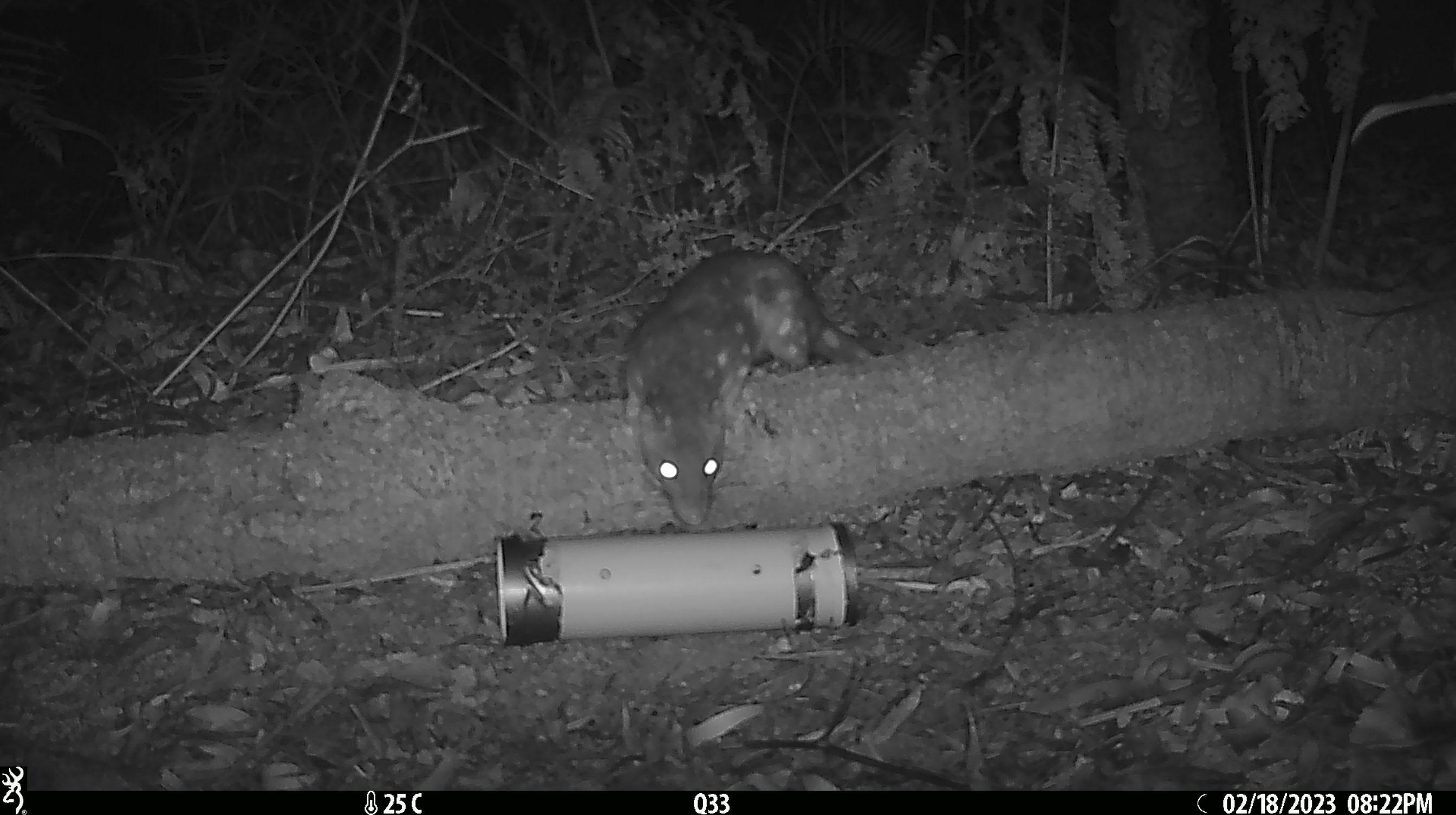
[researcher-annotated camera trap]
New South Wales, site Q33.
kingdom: Animalia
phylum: Chordata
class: Mammalia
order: Dasyuromorphia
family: Dasyuridae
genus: Dasyurus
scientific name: Dasyurus maculatus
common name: spotted-tailed quoll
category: quoll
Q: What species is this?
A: Quoll (spotted-tailed quoll) (Dasyurus maculatus).